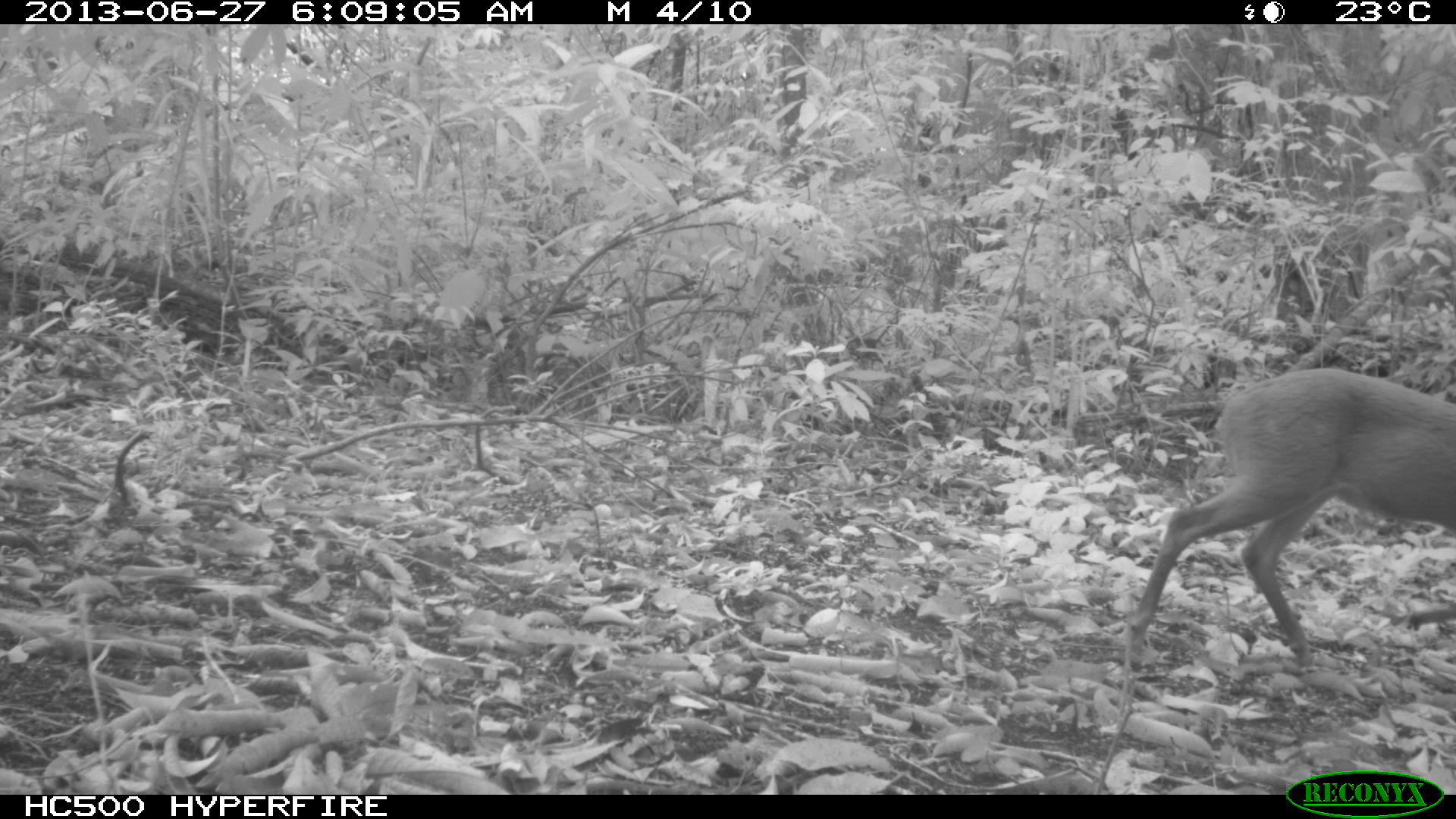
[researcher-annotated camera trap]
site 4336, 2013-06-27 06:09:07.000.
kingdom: Animalia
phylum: Chordata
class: Mammalia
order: Artiodactyla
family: Cervidae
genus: Mazama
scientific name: Mazama temama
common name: central american red brocket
Mazama temama (central american red brocket), count 1, sex female.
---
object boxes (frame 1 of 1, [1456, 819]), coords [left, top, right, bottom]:
mazama temama: [1122, 366, 1456, 676]